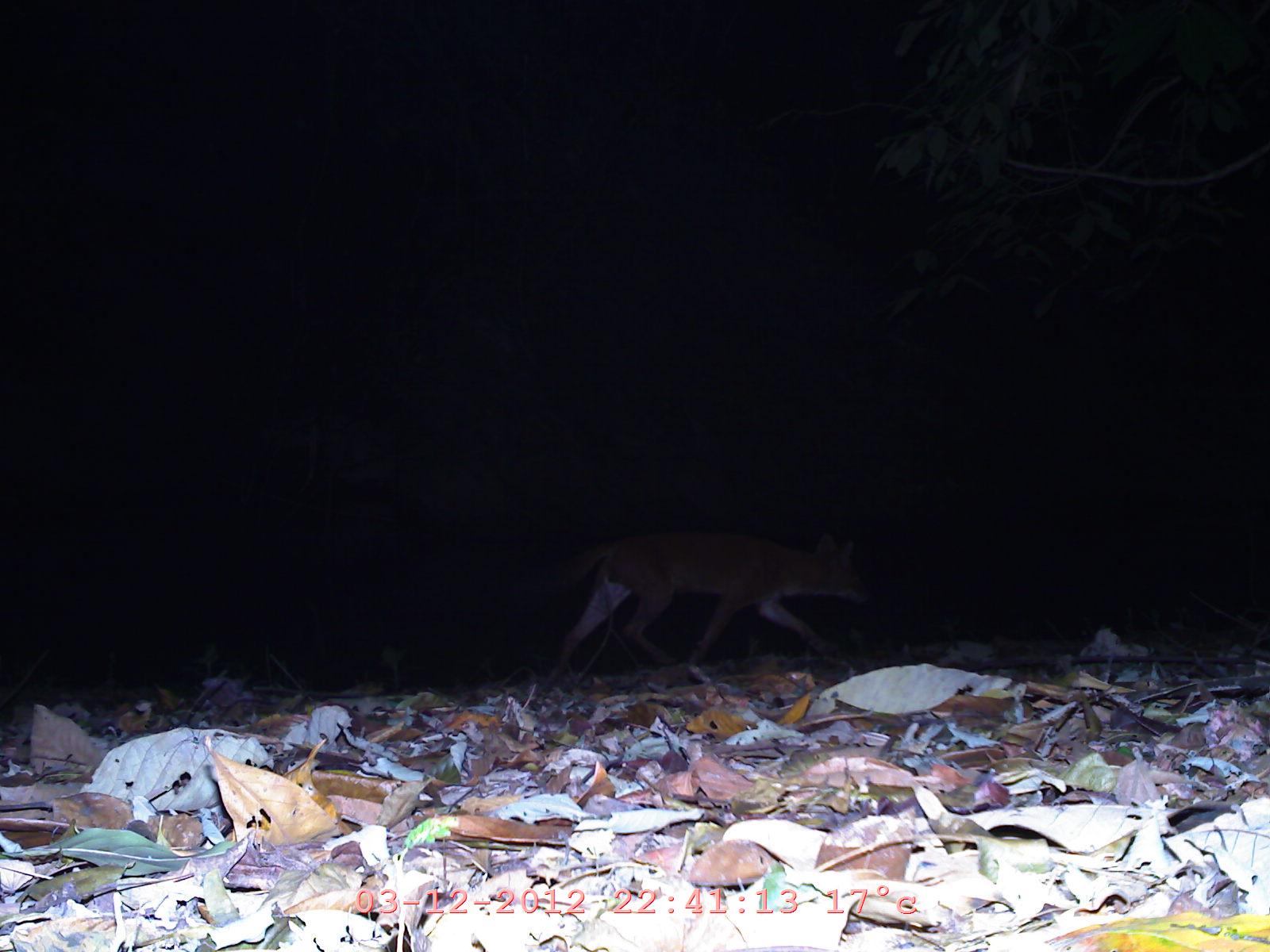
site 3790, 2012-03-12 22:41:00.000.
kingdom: Animalia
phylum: Chordata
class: Mammalia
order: Carnivora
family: Canidae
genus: Cuon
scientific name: Cuon alpinus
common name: dhole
Cuon alpinus (dhole), count 1.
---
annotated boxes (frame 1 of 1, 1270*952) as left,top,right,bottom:
cuon alpinus: 541,511,869,683